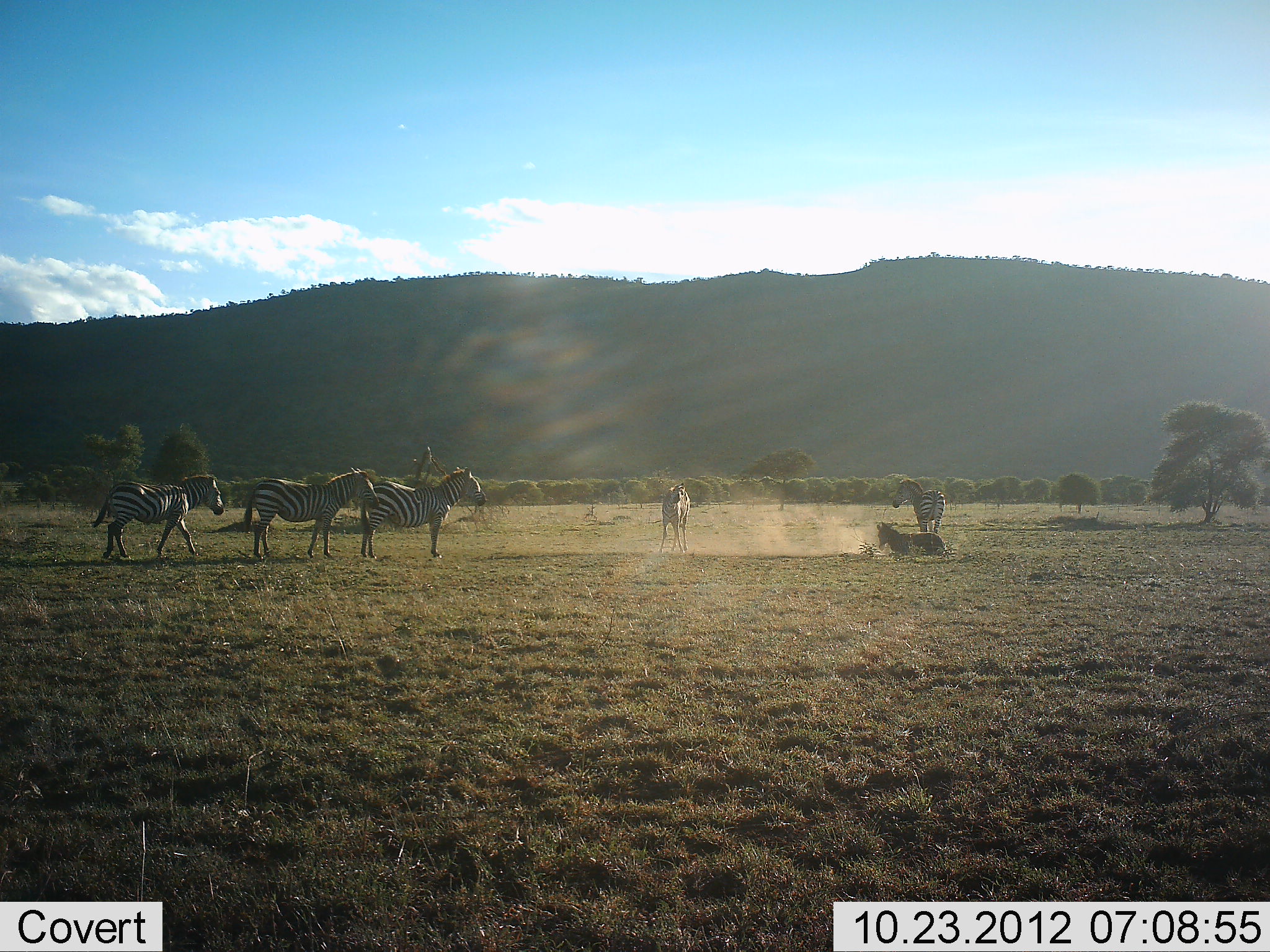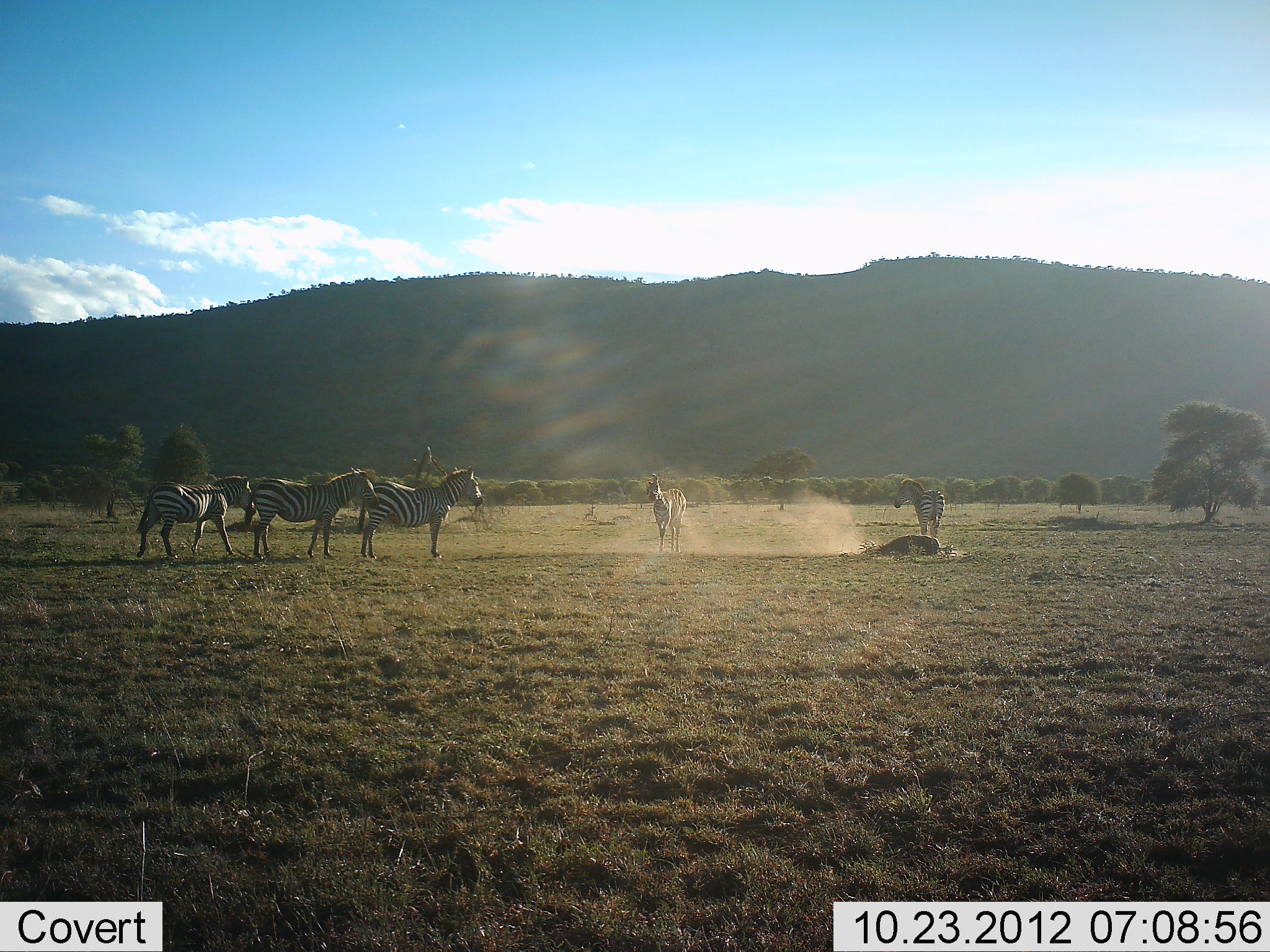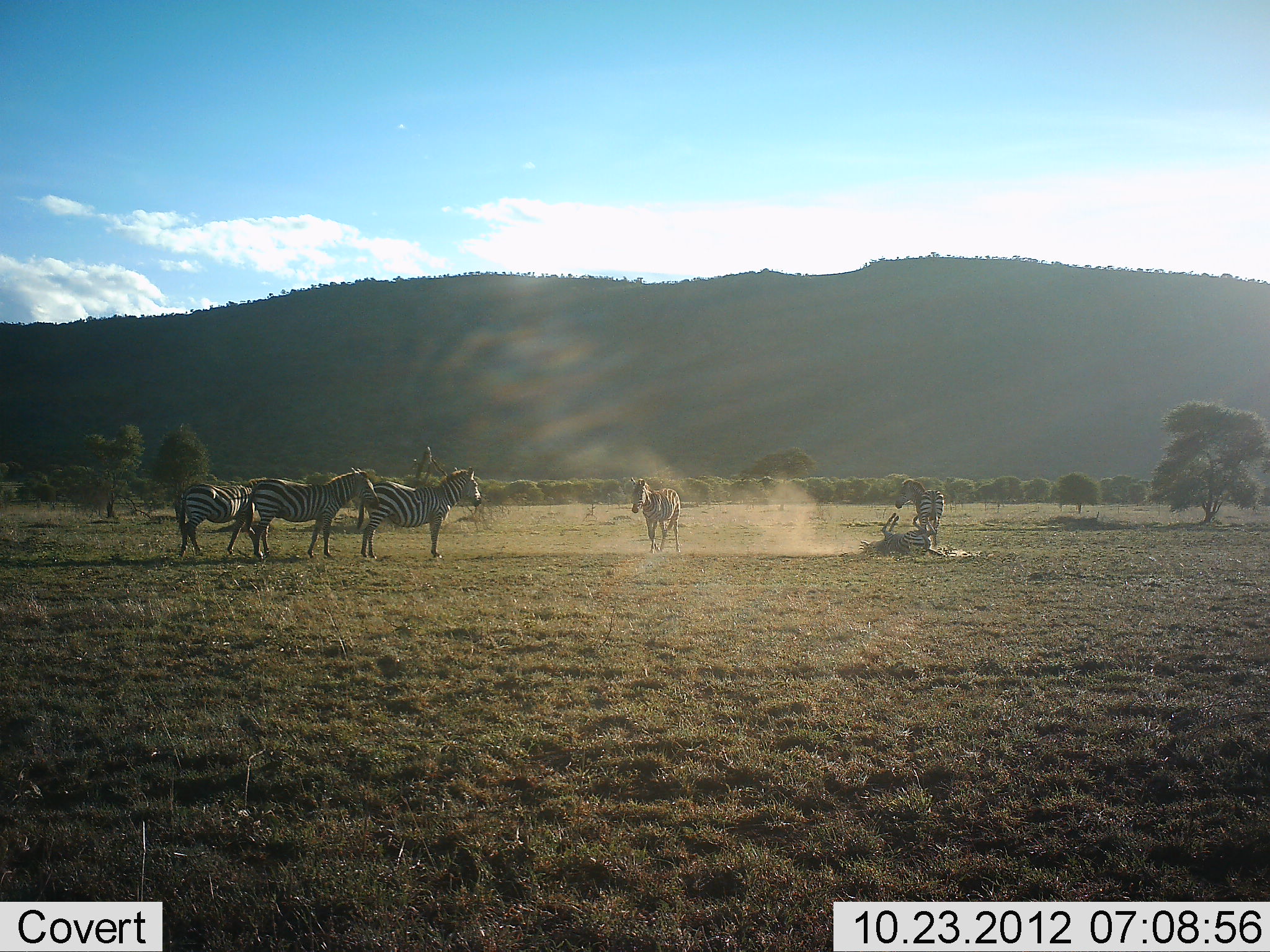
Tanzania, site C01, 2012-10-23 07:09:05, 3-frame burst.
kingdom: Animalia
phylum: Chordata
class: Mammalia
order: Perissodactyla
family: Equidae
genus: Equus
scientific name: Equus quagga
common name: plains zebra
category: zebra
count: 6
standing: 90%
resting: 20%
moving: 70%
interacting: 10%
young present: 10%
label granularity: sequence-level